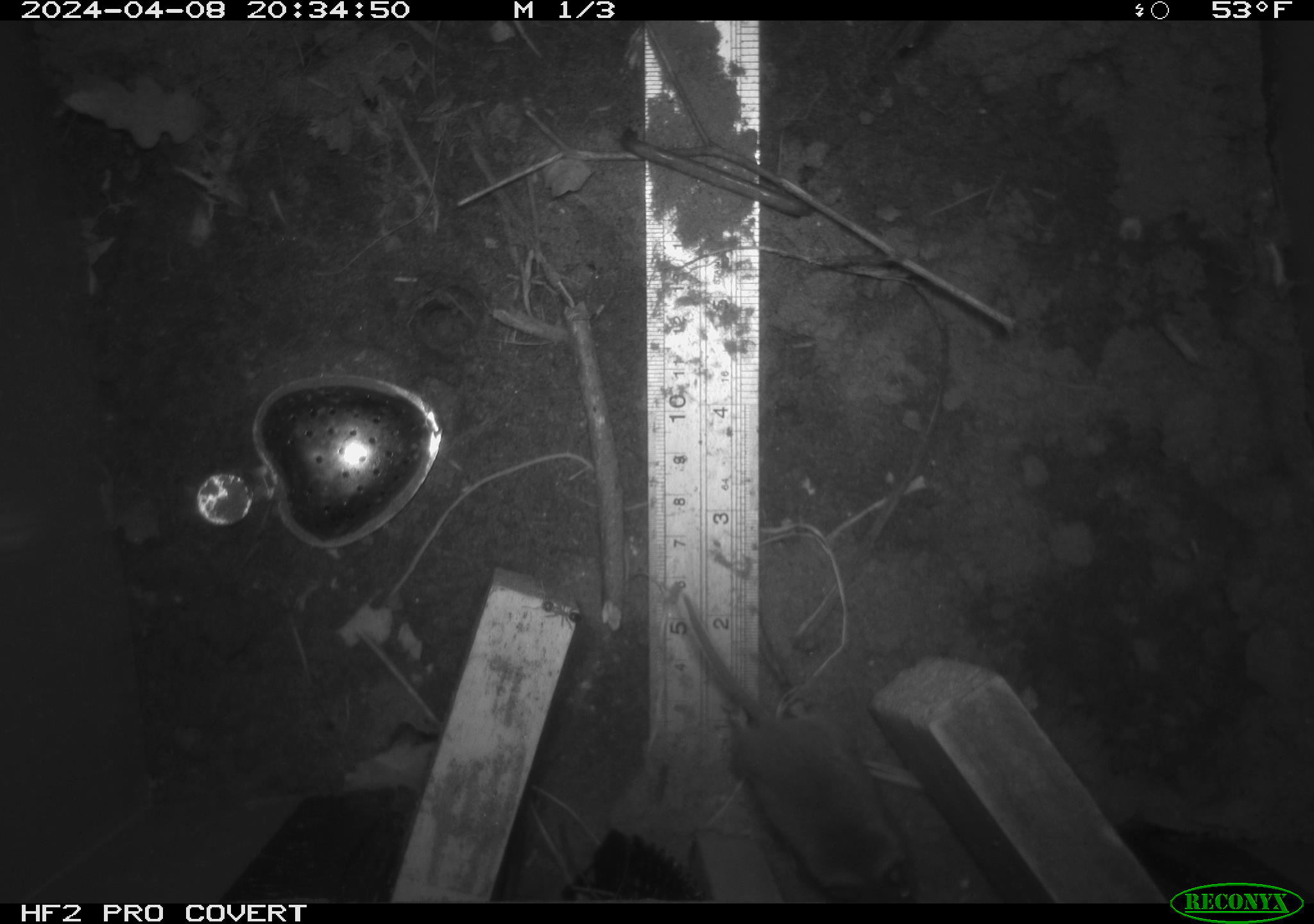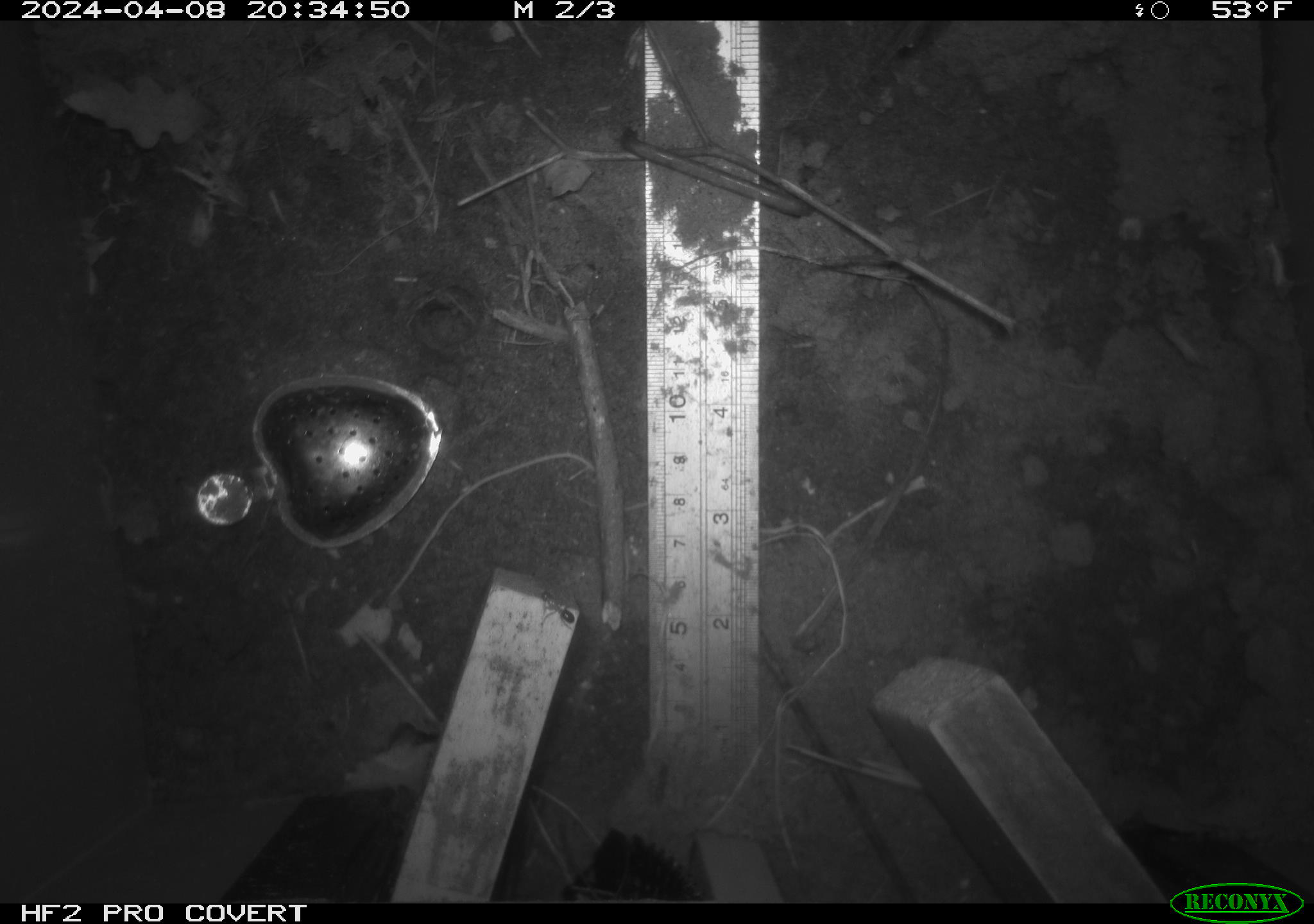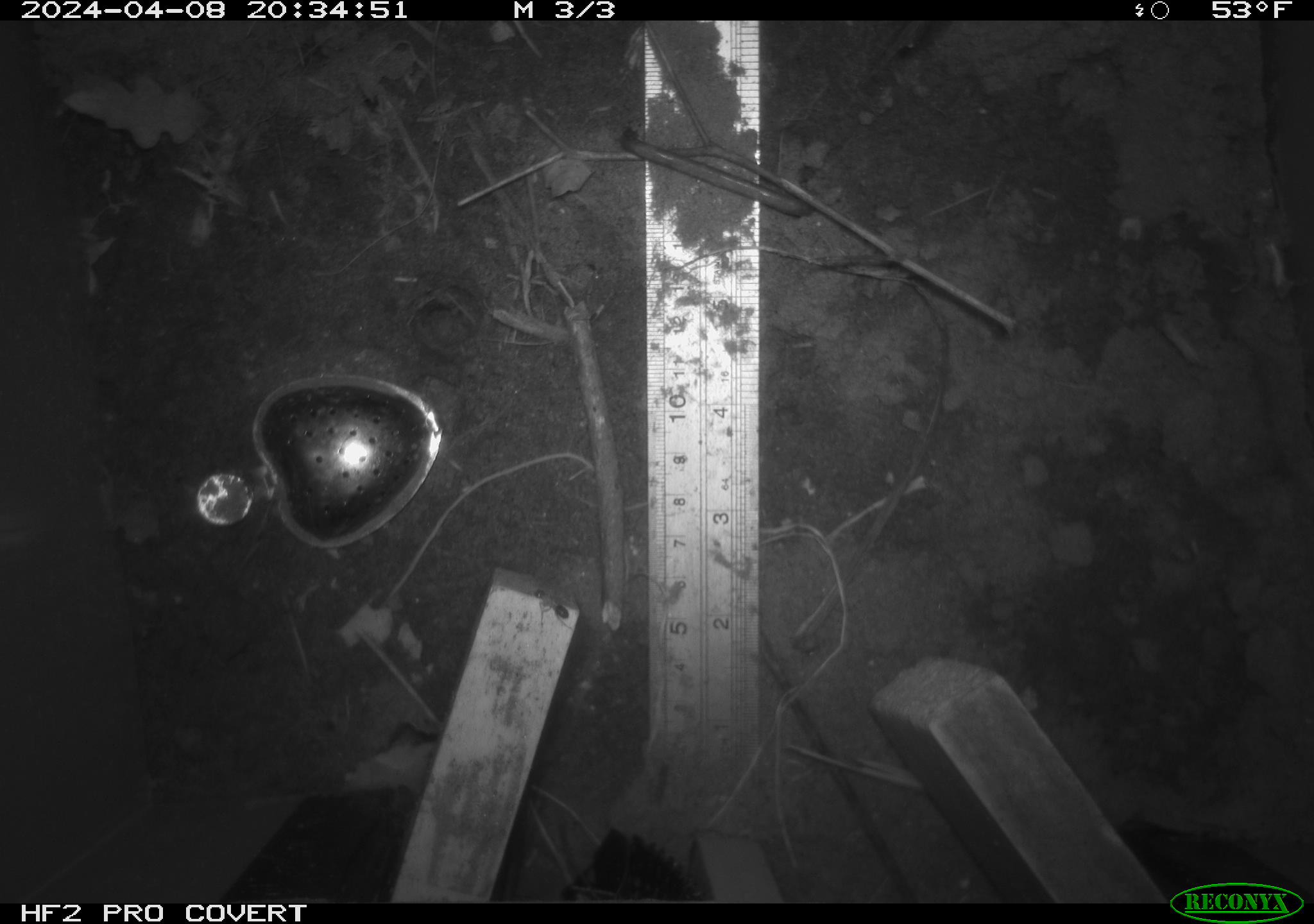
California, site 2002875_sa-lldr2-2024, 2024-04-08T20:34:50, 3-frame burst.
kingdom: Animalia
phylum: Chordata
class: Mammalia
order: Rodentia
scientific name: Rodentia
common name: mouse species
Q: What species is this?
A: Mouse species (Rodentia).